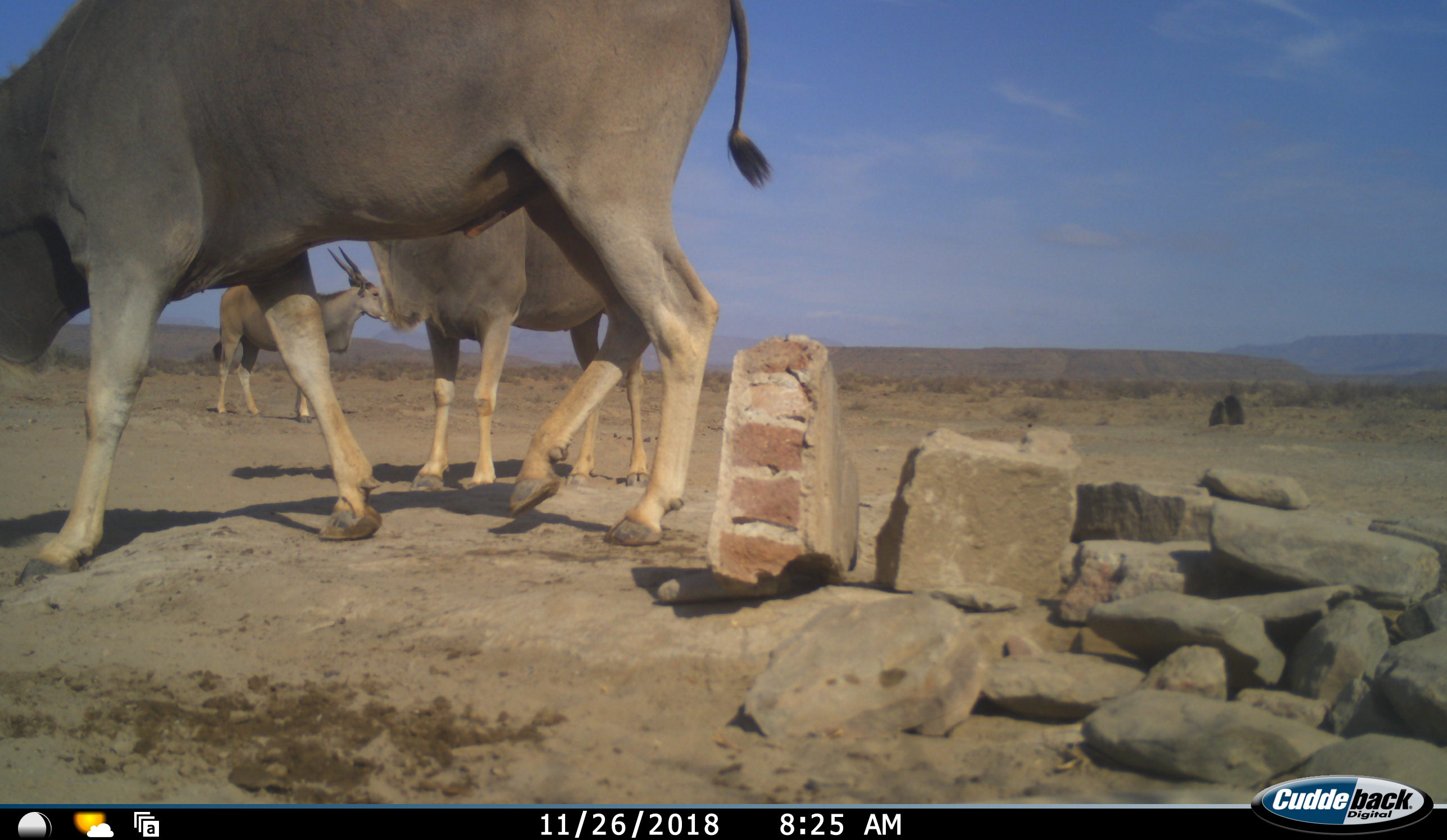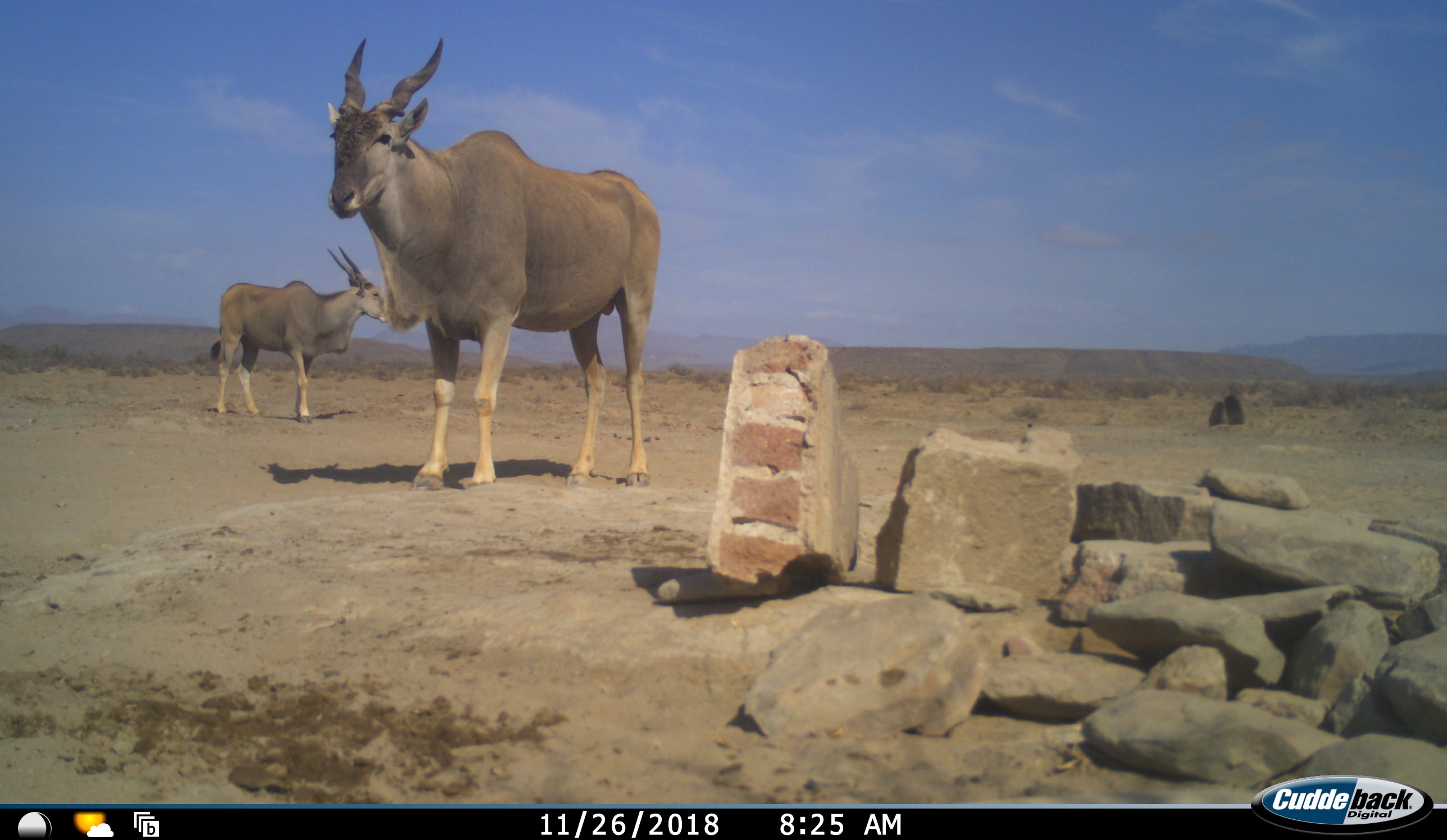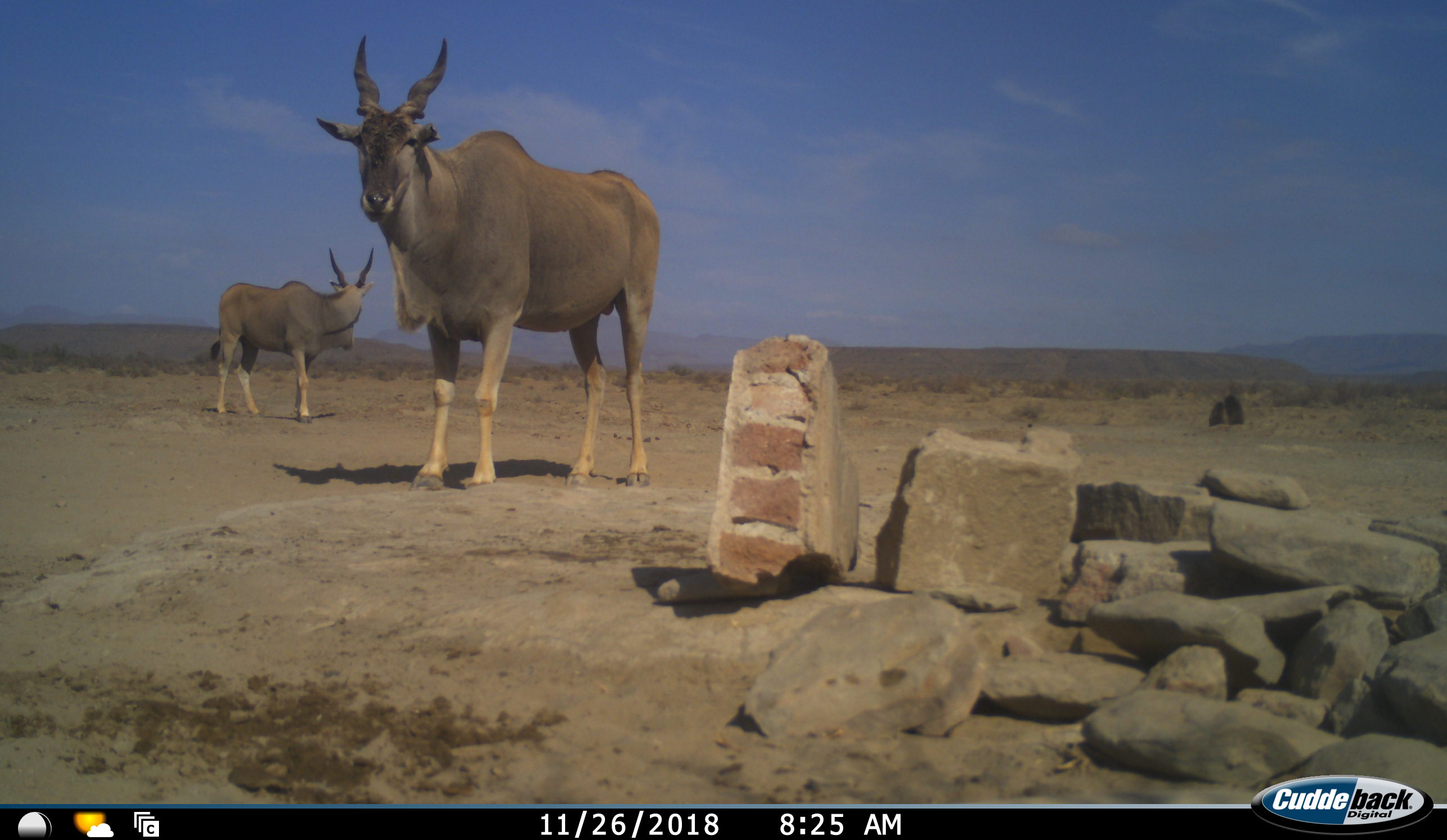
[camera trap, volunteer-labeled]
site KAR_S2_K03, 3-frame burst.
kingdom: Animalia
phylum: Chordata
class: Mammalia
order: Artiodactyla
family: Bovidae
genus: Tragelaphus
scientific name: Tragelaphus oryx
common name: eland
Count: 3.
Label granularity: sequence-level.